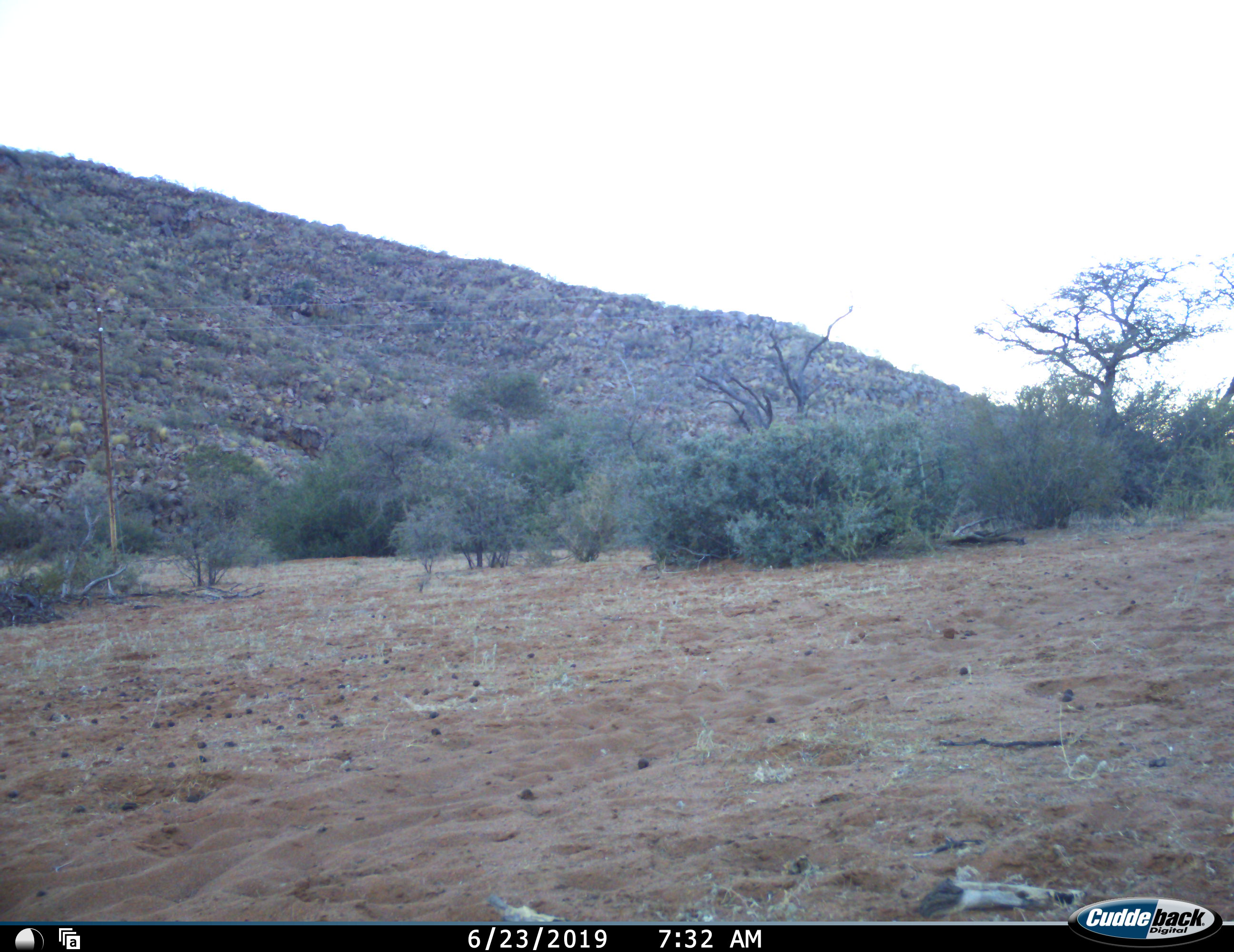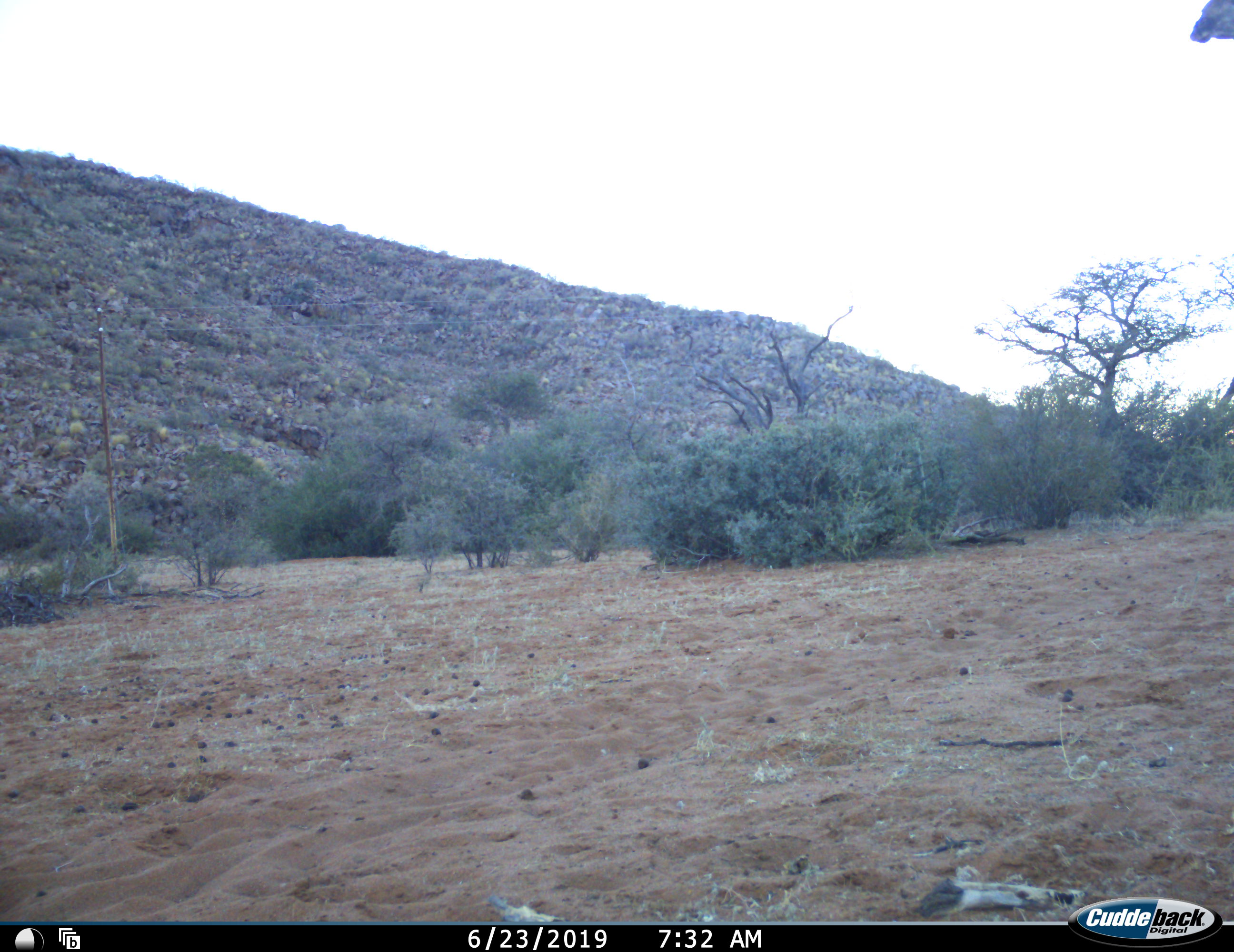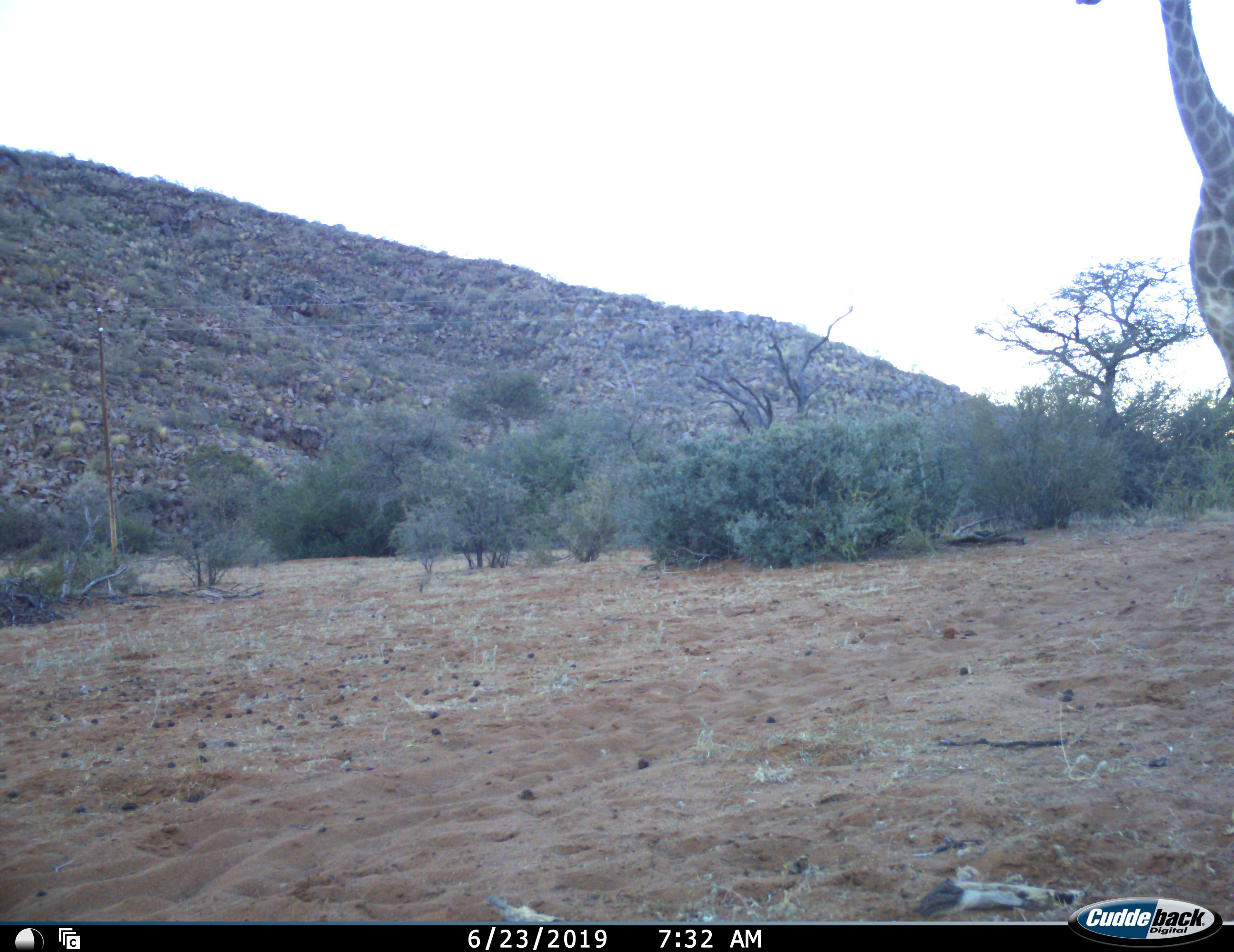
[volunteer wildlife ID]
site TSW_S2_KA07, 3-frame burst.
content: unidentified animal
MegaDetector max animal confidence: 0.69